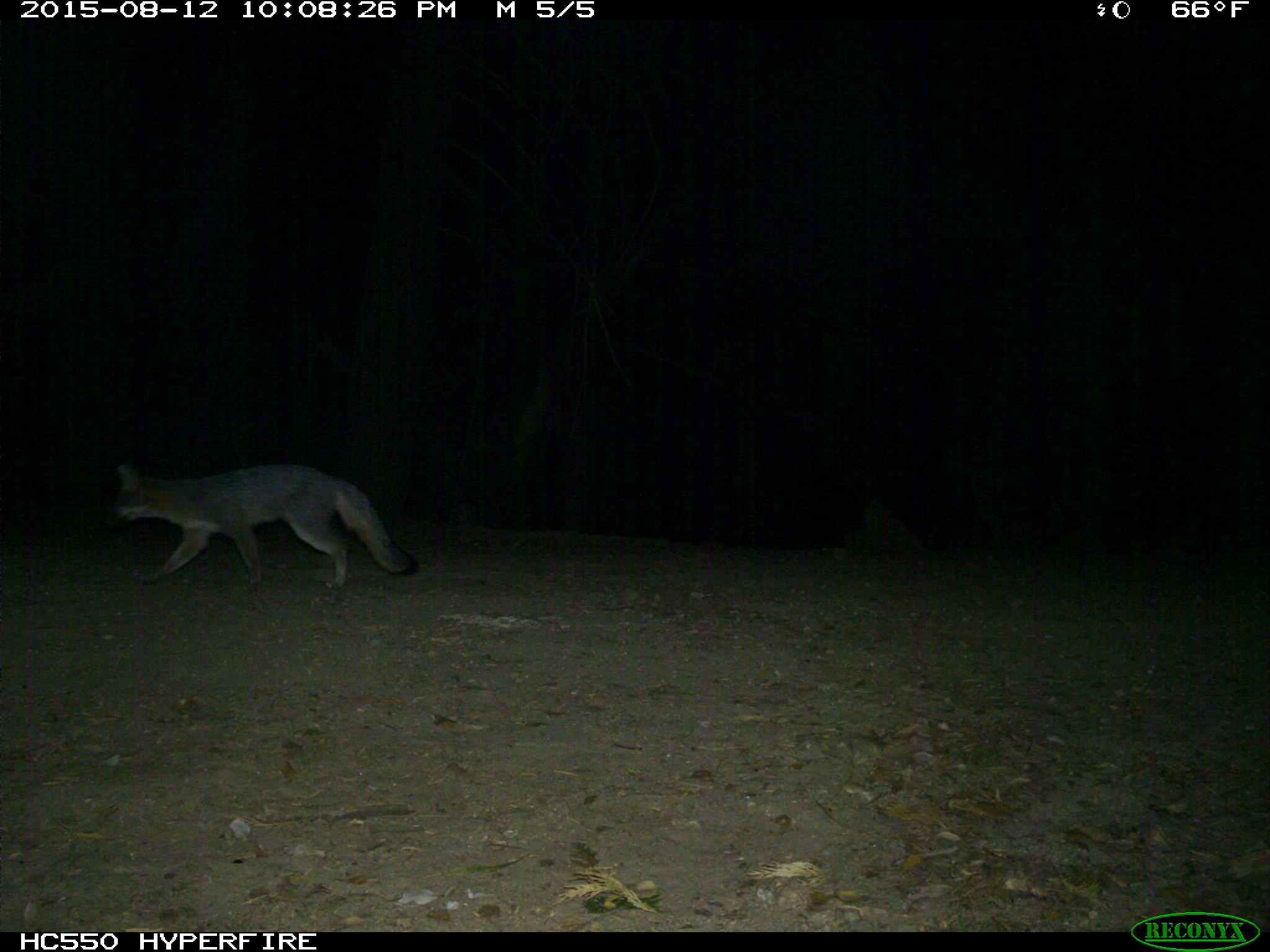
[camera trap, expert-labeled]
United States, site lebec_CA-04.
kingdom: Animalia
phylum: Chordata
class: Mammalia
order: Carnivora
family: Canidae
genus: Urocyon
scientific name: Urocyon cinereoargenteus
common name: gray fox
Urocyon cinereoargenteus (gray fox).